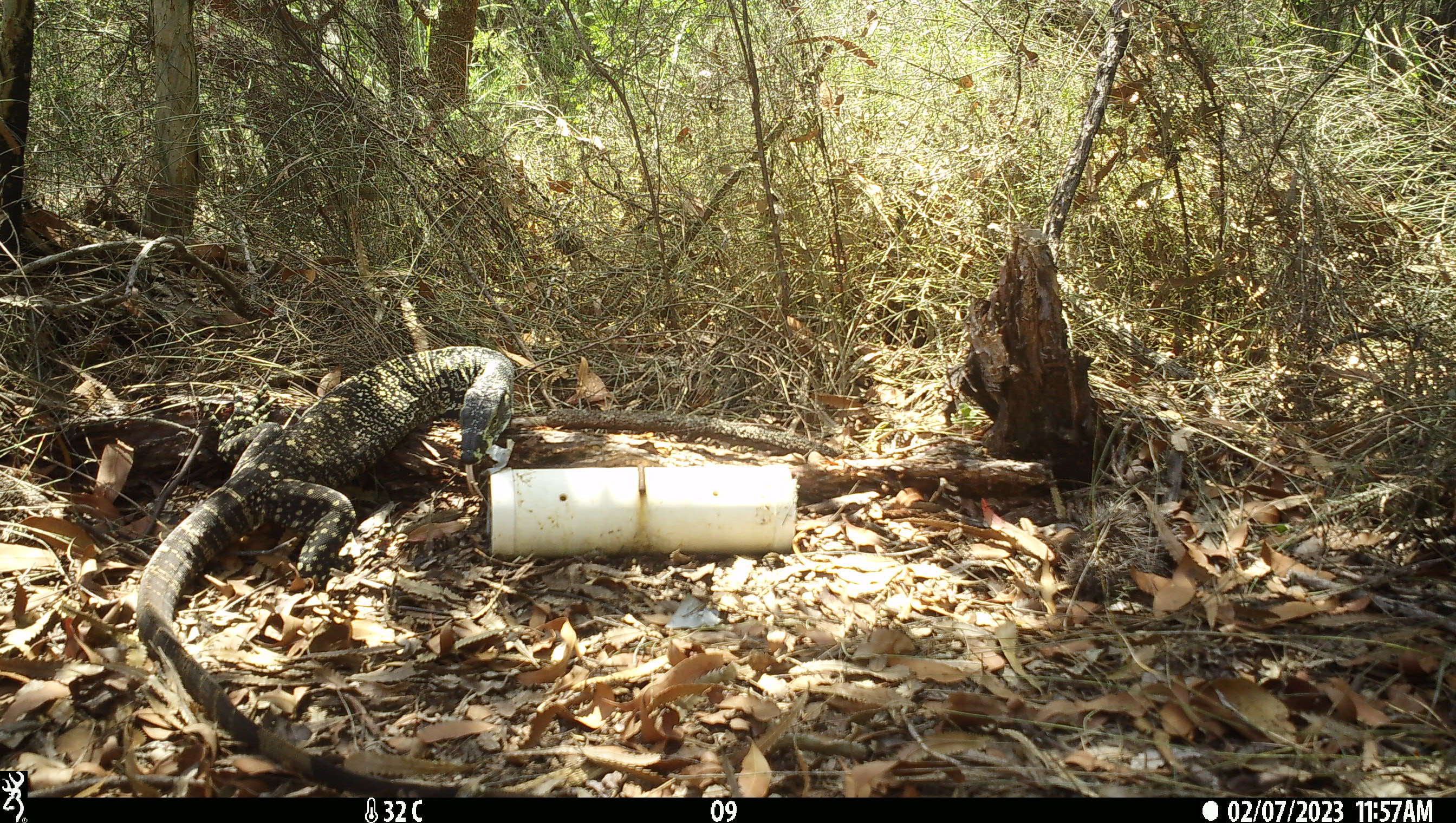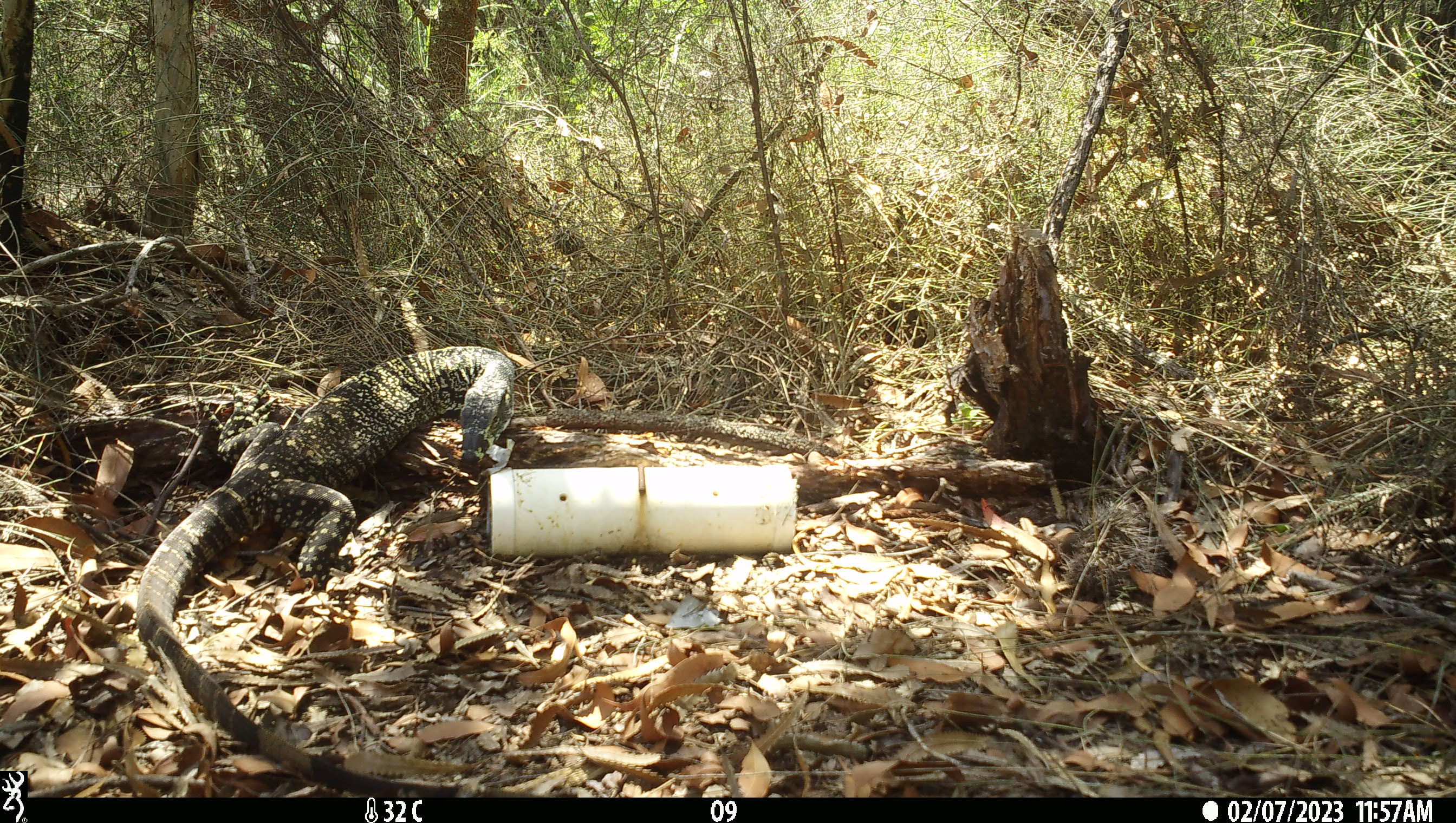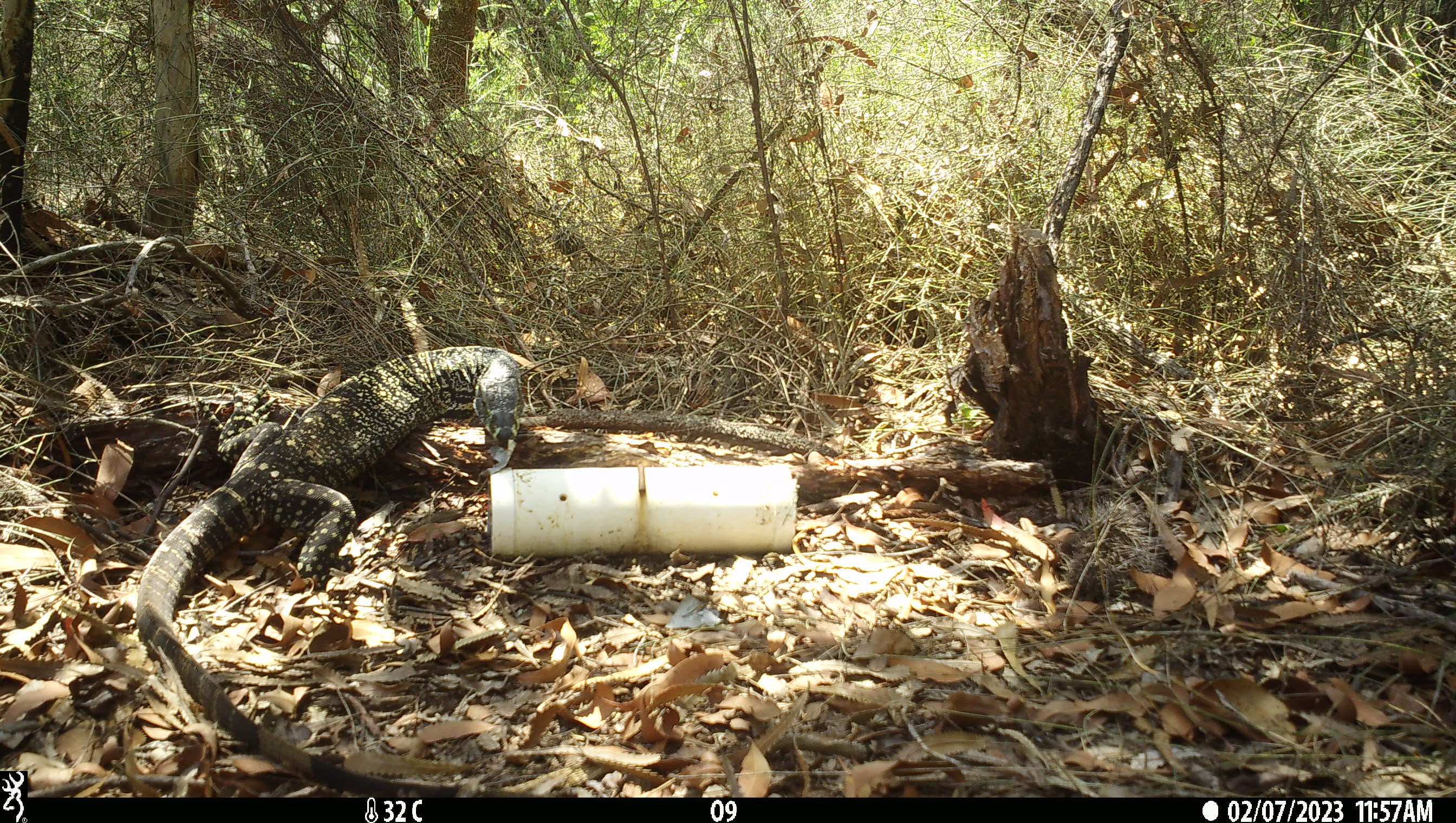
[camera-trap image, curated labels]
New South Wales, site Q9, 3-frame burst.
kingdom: Animalia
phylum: Chordata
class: Reptilia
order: Squamata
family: Varanidae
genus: Varanus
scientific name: Varanus varius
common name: lace monitor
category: goanna